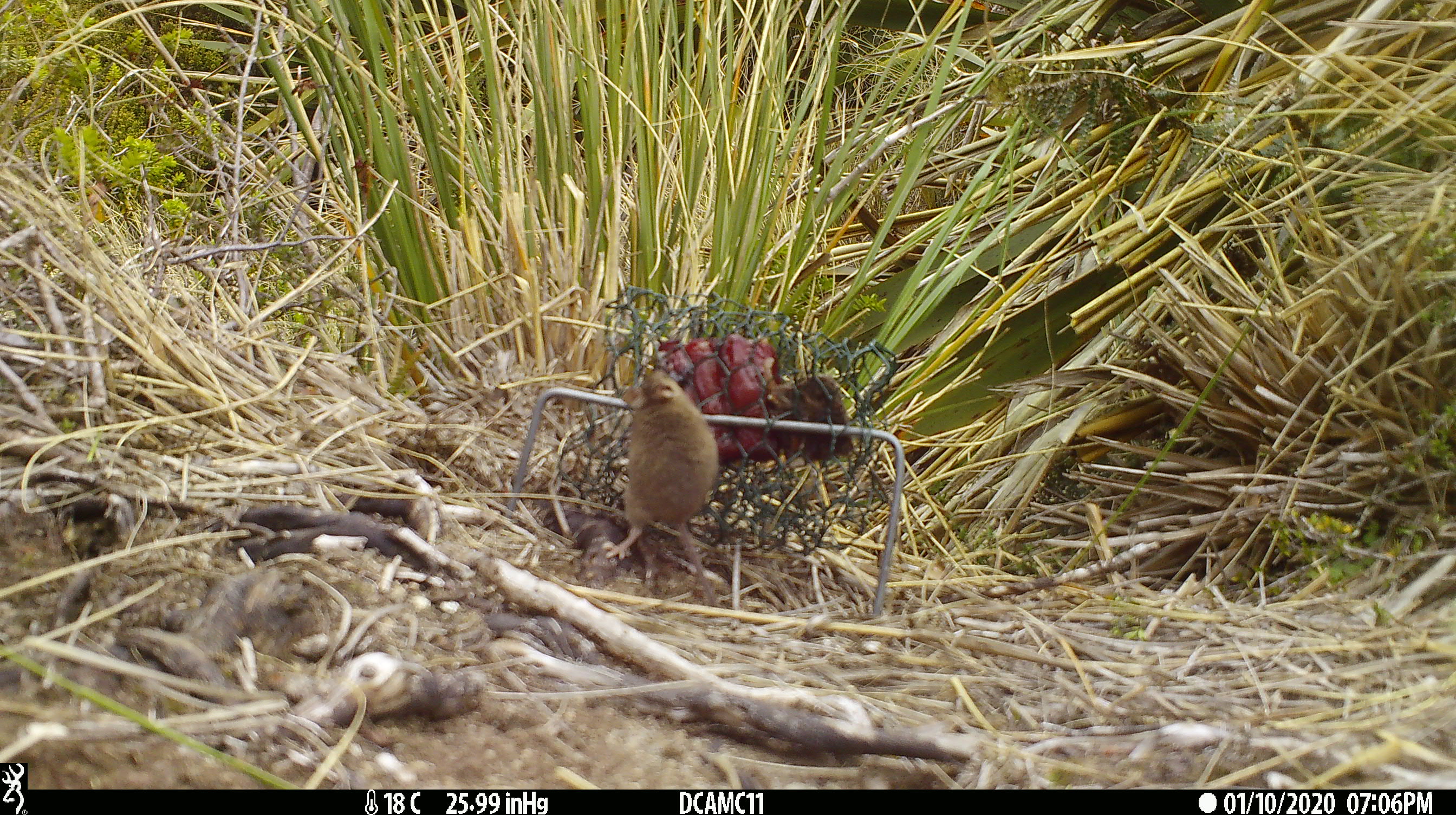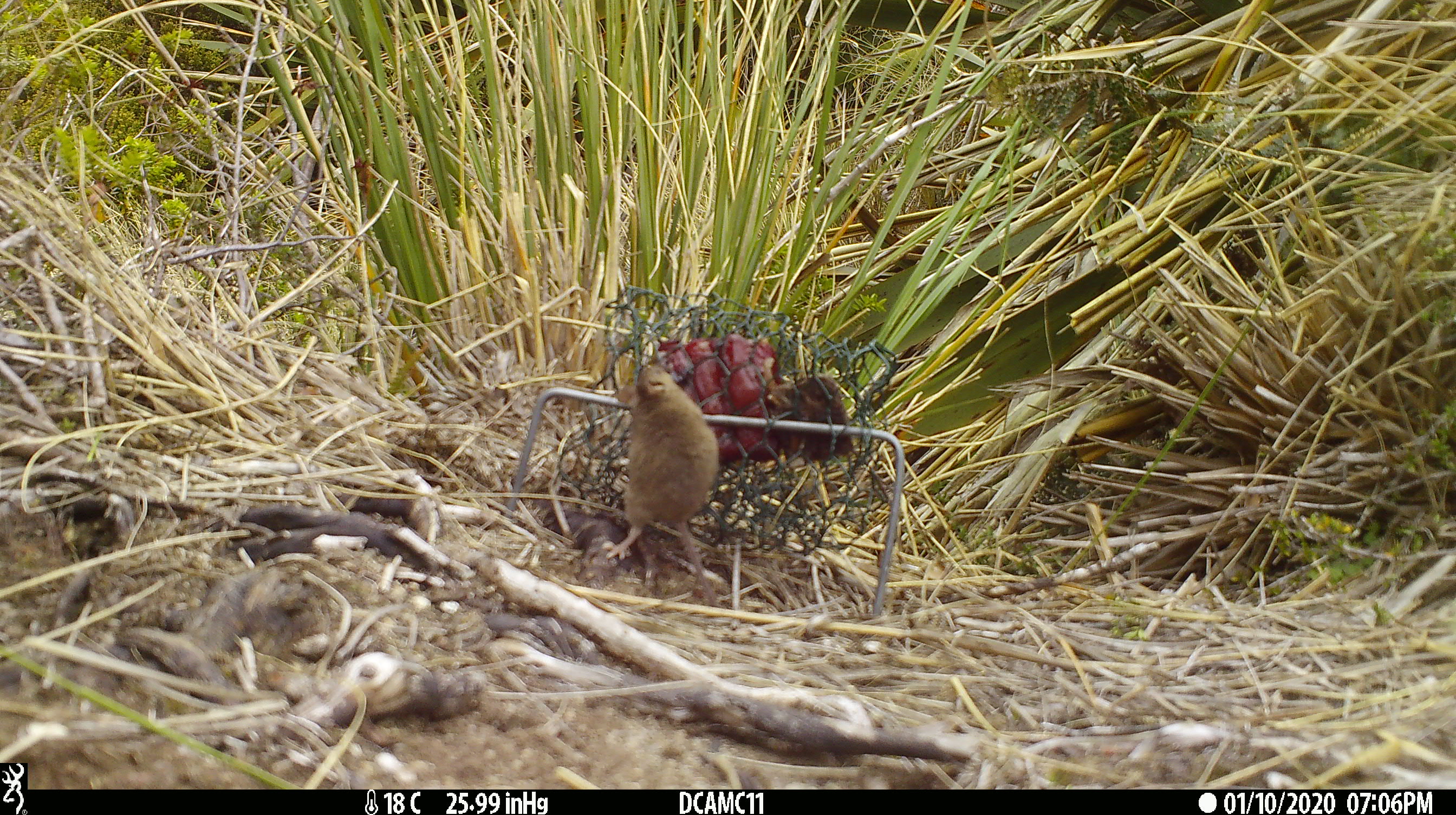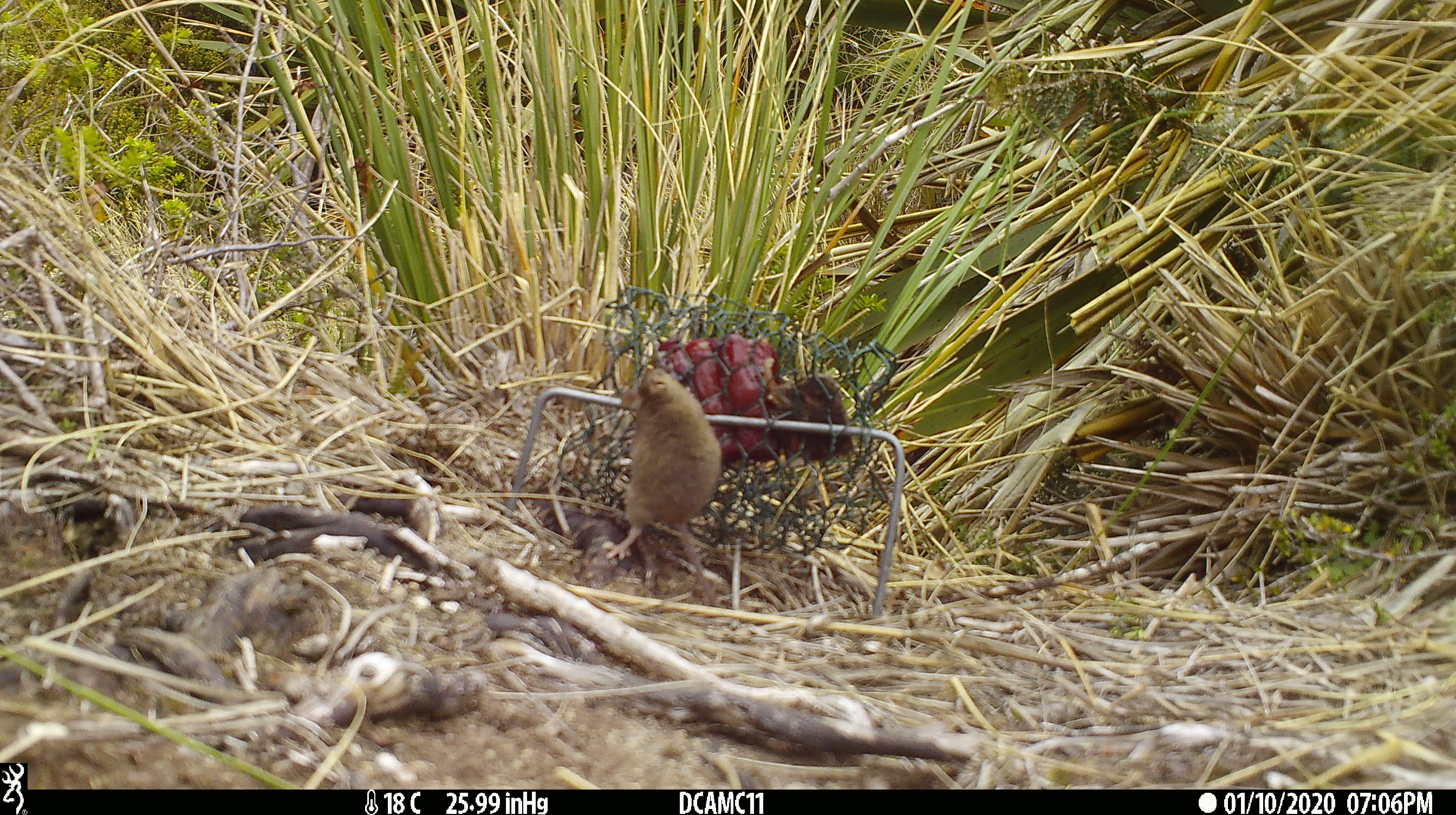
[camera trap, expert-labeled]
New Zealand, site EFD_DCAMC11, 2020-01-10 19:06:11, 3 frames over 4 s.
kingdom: Animalia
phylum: Chordata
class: Mammalia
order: Rodentia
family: Muridae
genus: Mus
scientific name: Mus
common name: mouse